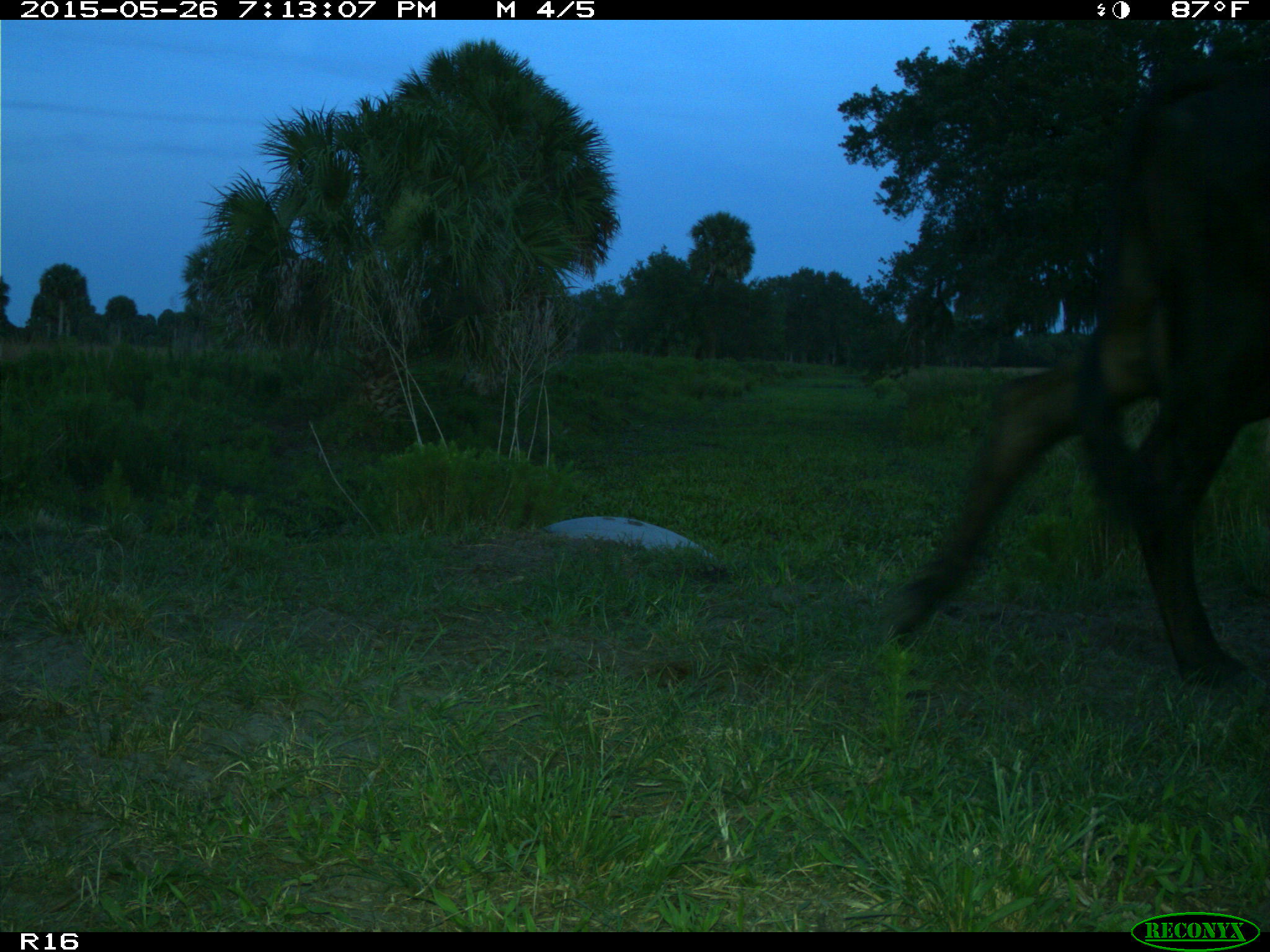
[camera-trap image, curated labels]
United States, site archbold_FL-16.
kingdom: Animalia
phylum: Chordata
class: Mammalia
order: Artiodactyla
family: Bovidae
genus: Bos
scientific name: Bos taurus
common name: domestic cow